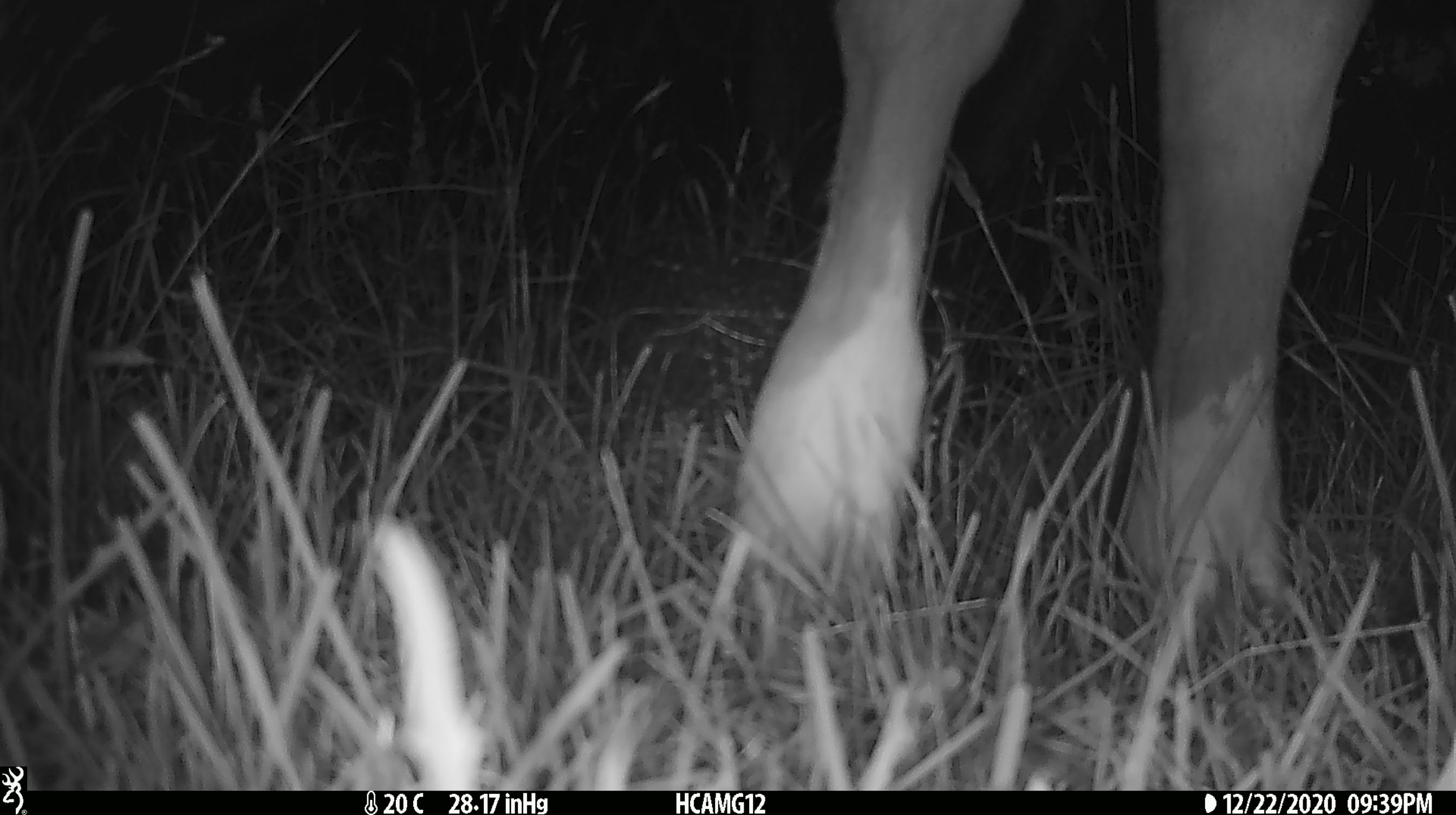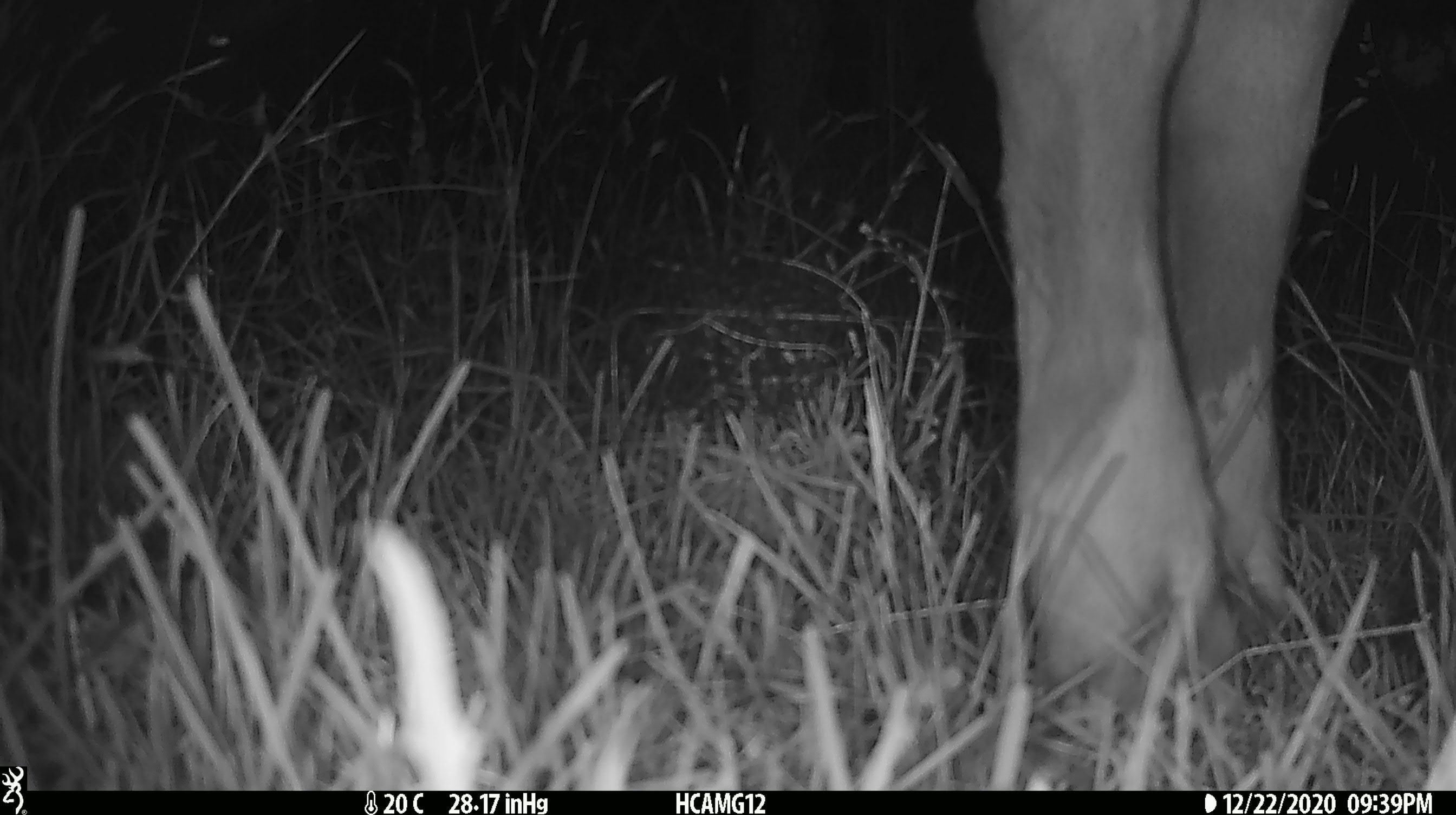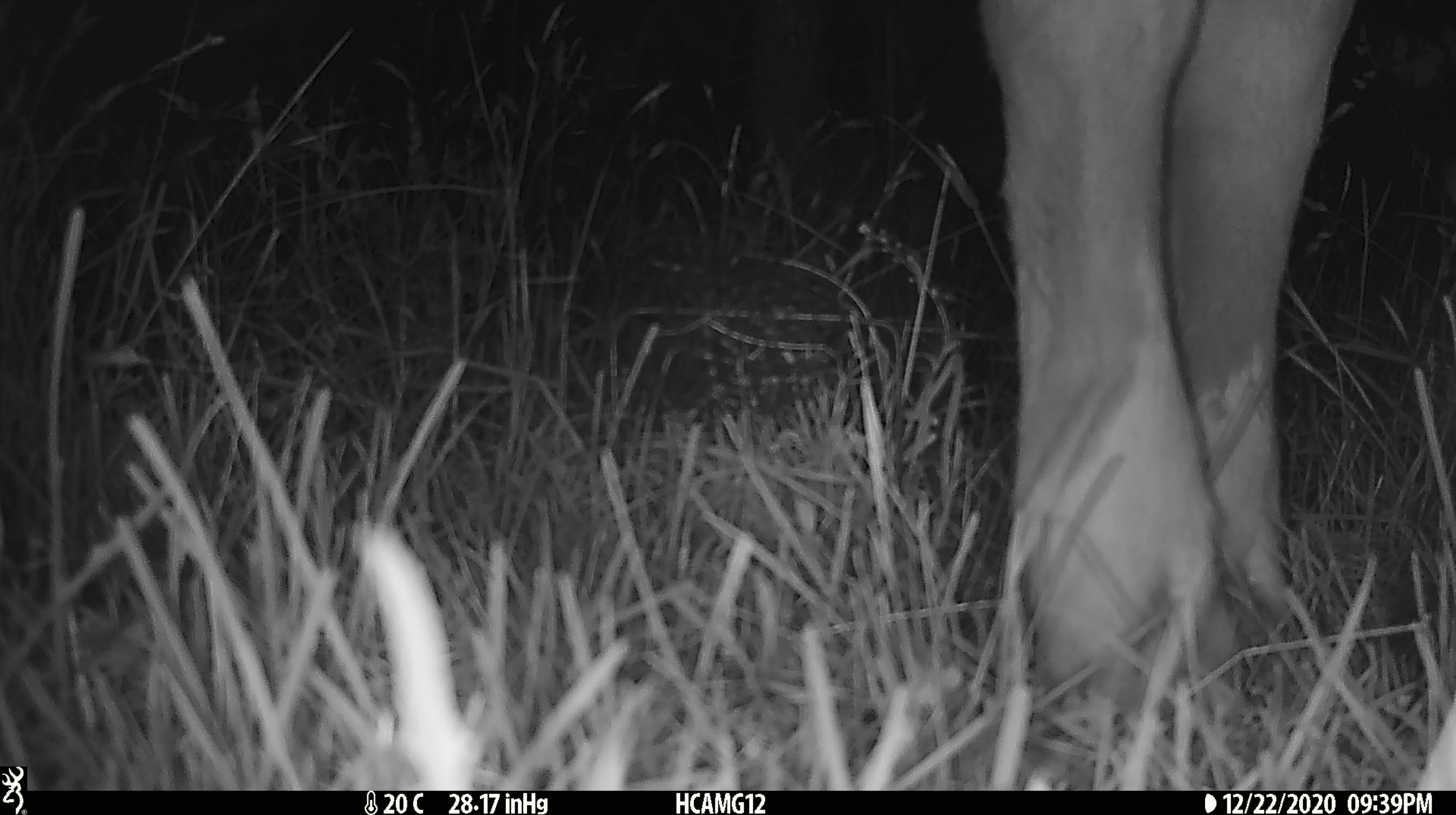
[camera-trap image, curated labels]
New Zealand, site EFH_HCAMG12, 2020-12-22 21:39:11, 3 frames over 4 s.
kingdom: Animalia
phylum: Chordata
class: Mammalia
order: Artiodactyla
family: Bovidae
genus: Bos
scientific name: Bos taurus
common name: domestic cow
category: cow